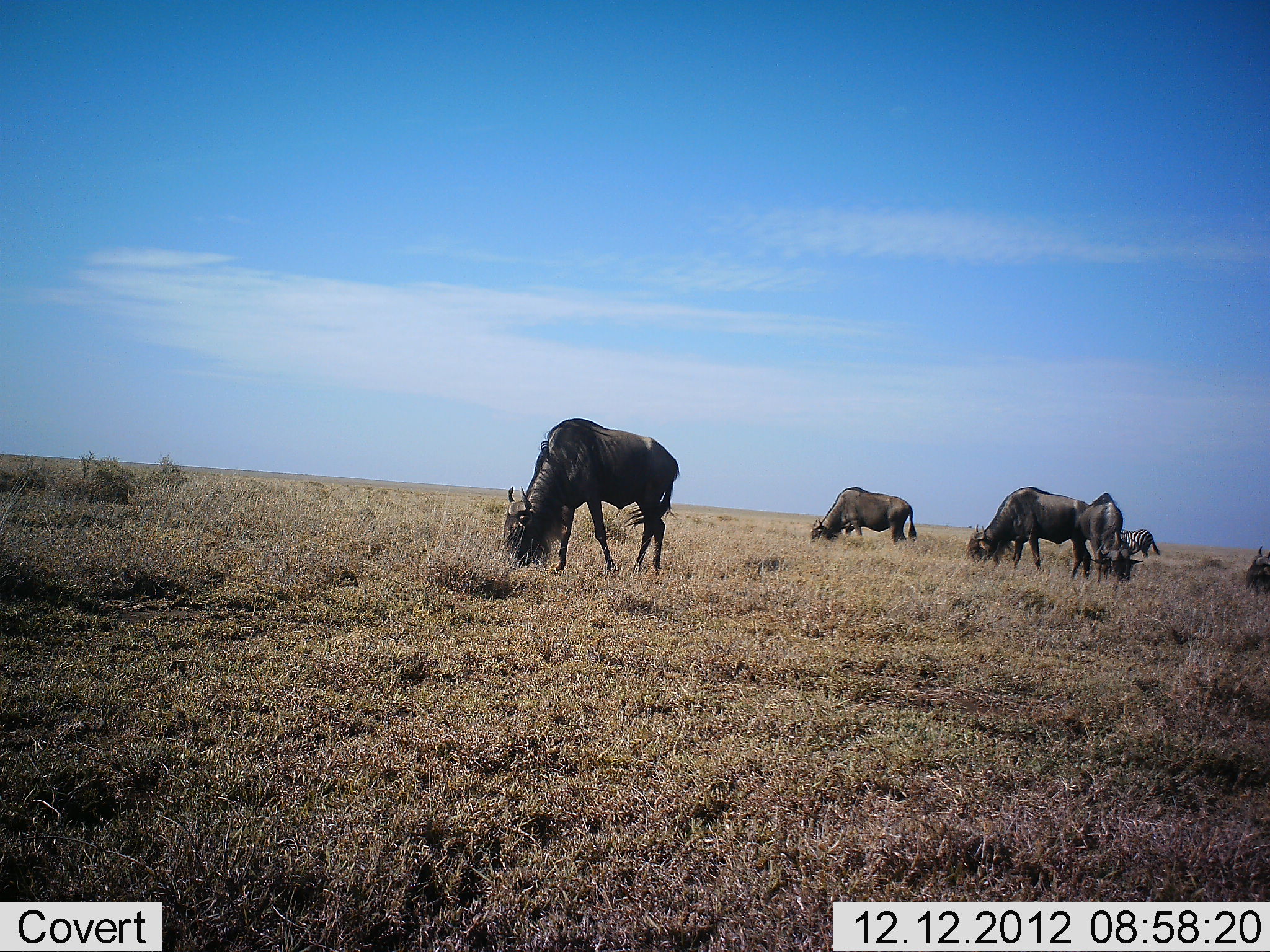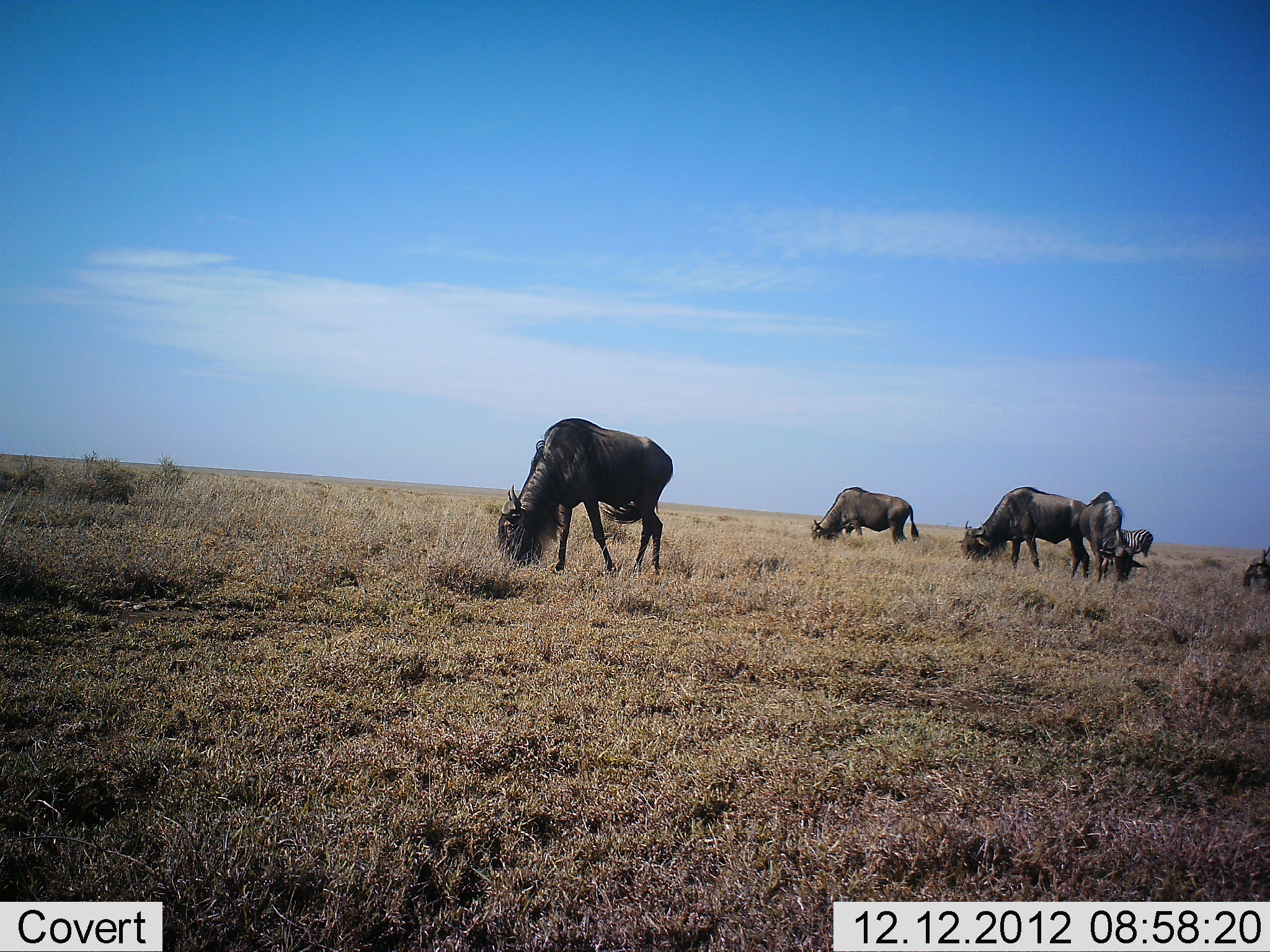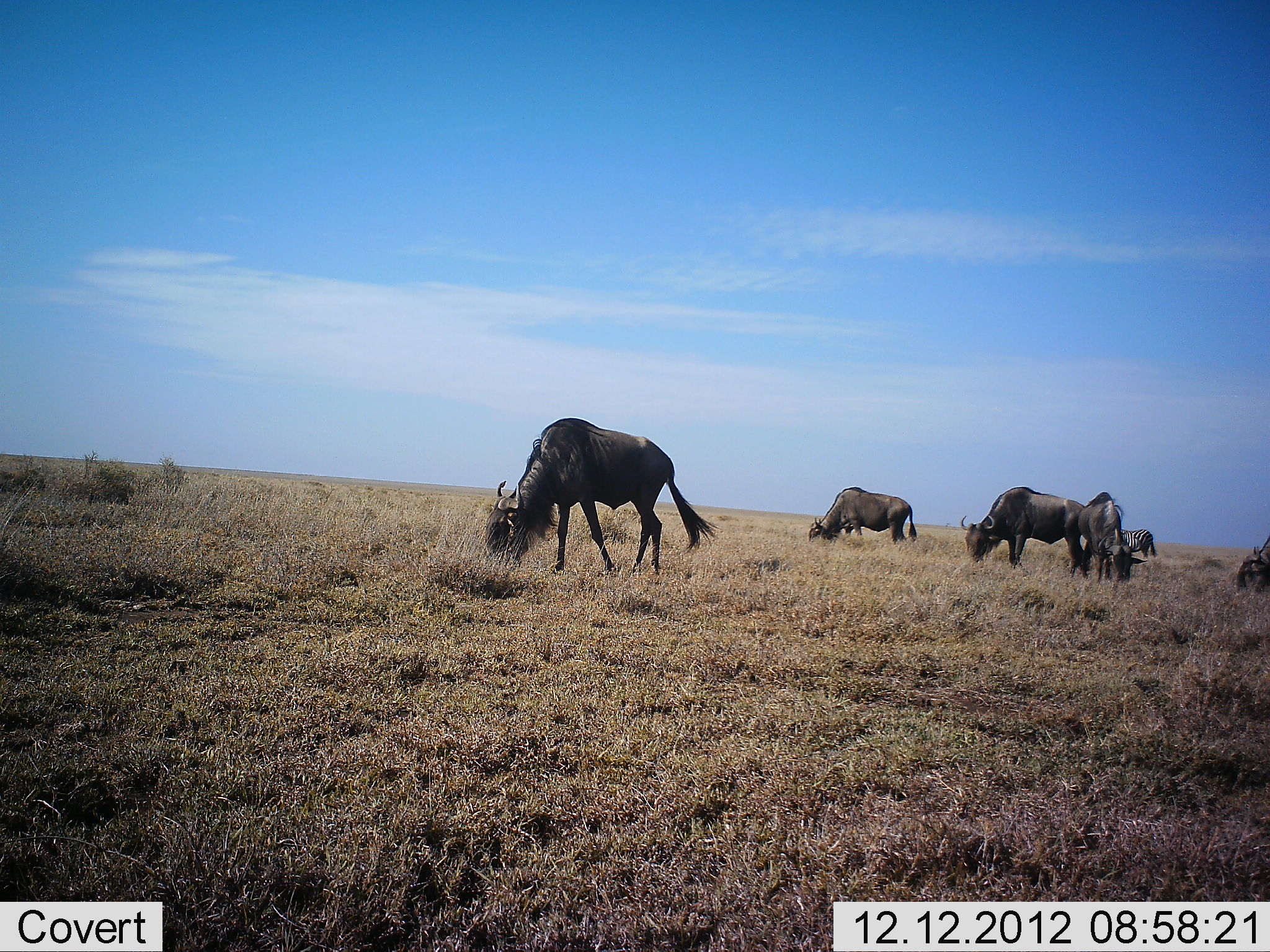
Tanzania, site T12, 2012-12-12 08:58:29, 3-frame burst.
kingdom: Animalia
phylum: Chordata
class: Mammalia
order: Artiodactyla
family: Bovidae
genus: Connochaetes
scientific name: Connochaetes taurinus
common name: blue wildebeest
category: wildebeest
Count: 6.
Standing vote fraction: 29%.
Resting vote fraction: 0%.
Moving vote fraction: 6%.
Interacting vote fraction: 0%.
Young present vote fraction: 0%.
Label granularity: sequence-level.